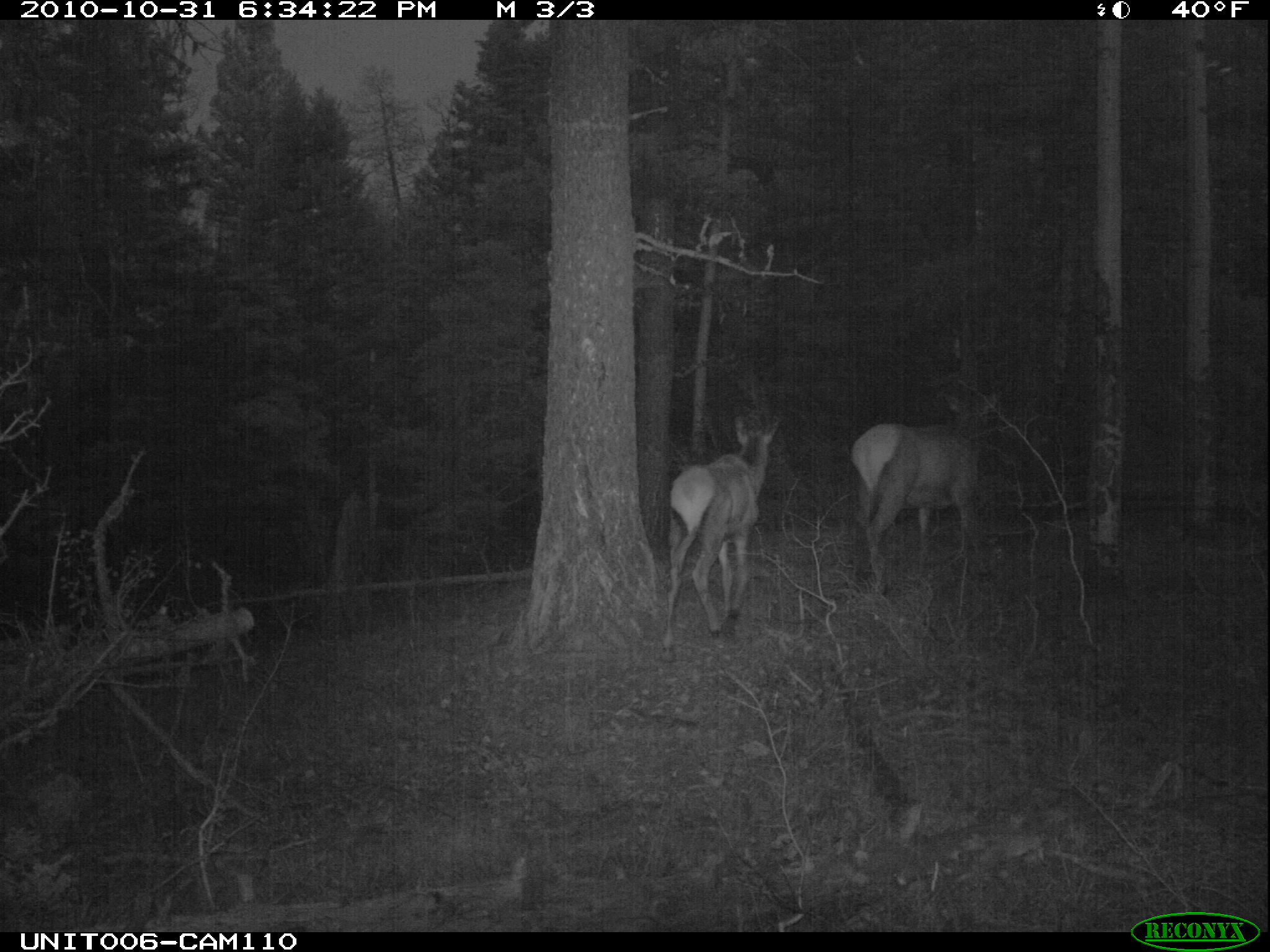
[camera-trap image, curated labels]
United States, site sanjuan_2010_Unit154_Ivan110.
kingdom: Animalia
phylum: Chordata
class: Mammalia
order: Artiodactyla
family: Cervidae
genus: Cervus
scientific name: Cervus elaphus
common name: red deer